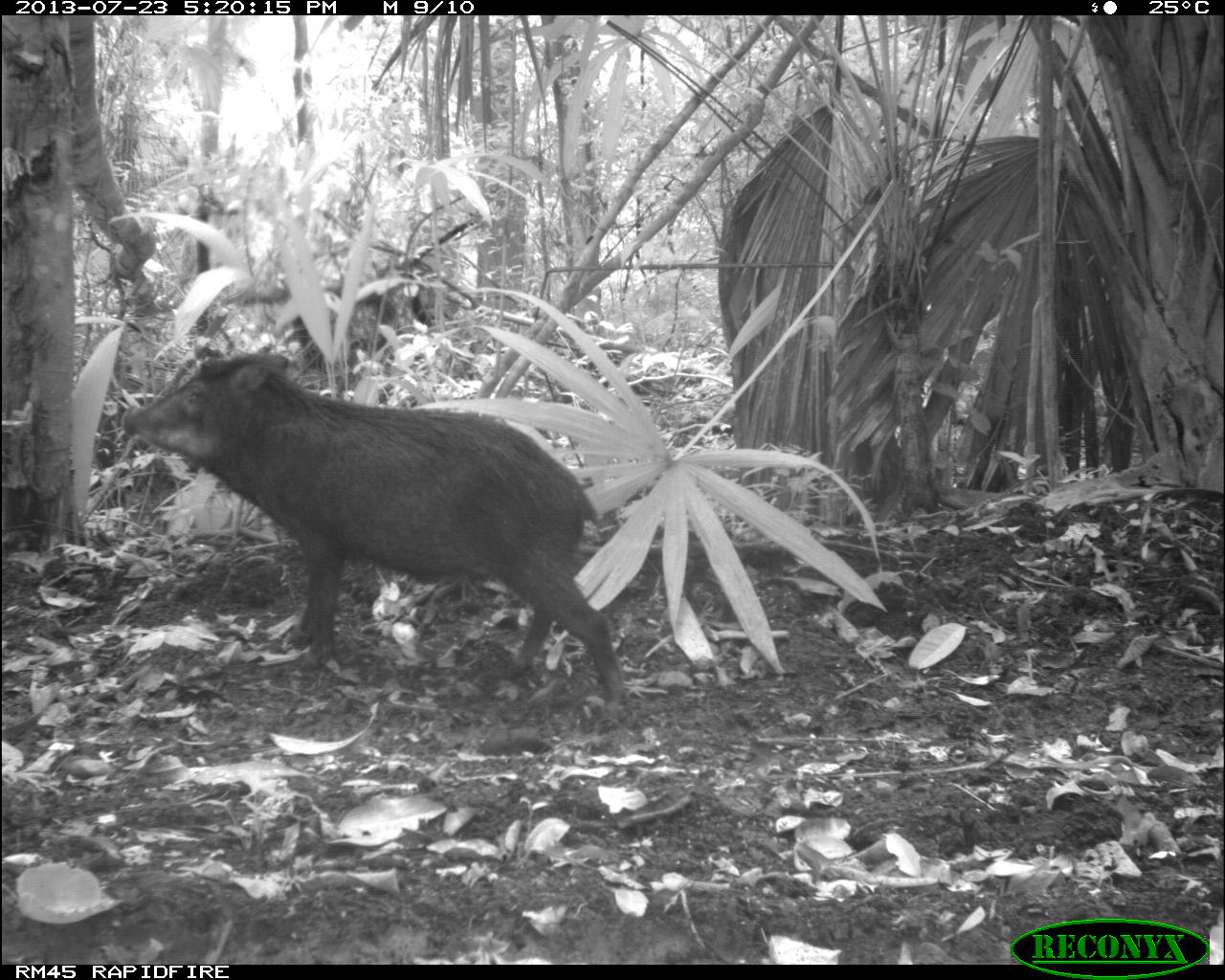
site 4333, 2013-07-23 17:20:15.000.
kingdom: Animalia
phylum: Chordata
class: Mammalia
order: Artiodactyla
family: Tayassuidae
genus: Tayassu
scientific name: Tayassu pecari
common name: white-lipped peccary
Tayassu pecari (white-lipped peccary), count 4.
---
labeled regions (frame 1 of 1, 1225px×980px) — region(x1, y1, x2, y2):
tayassu pecari: region(119, 345, 630, 716)